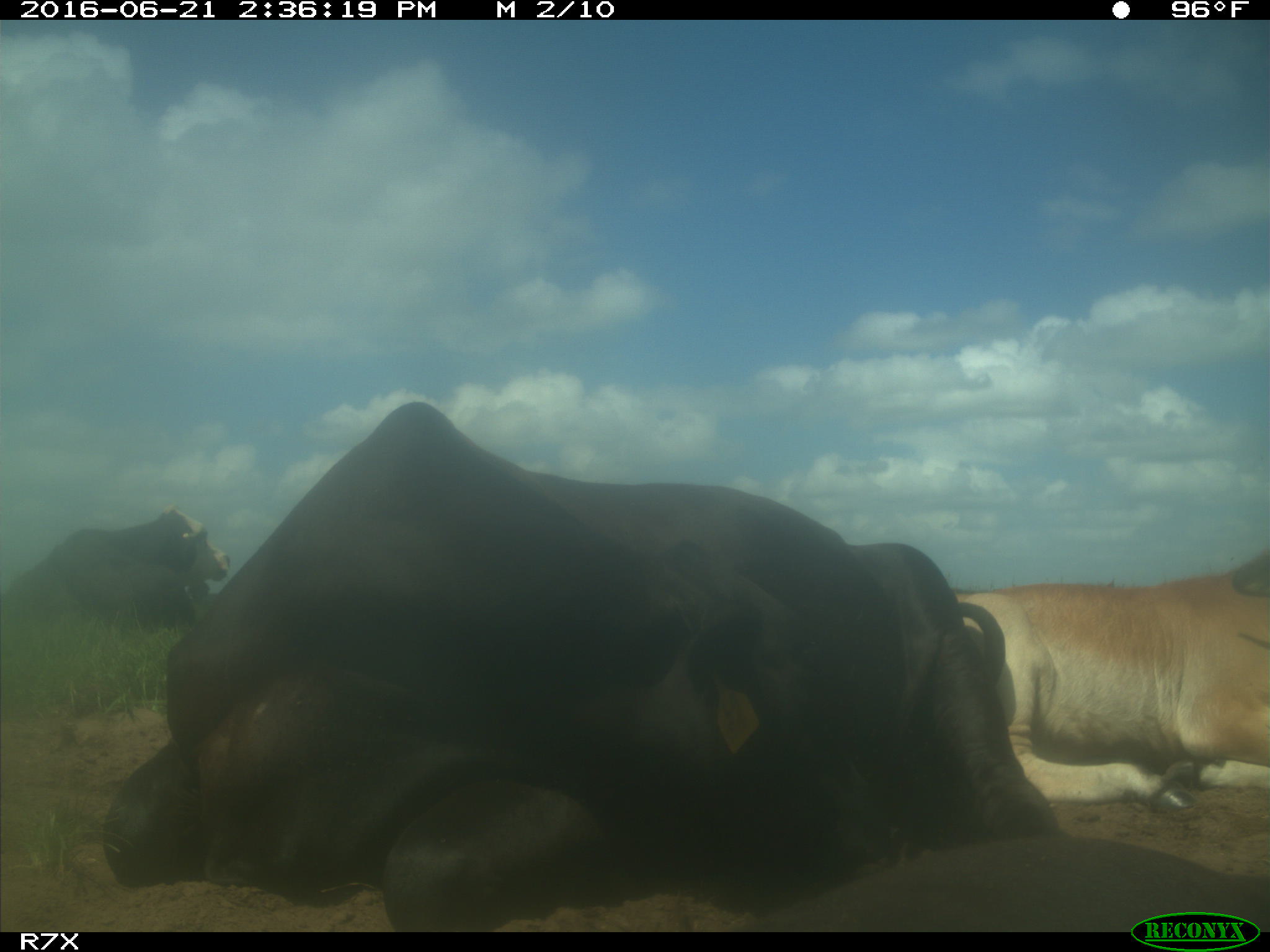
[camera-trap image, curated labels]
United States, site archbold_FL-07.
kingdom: Animalia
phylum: Chordata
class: Mammalia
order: Artiodactyla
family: Bovidae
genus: Bos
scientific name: Bos taurus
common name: domestic cow